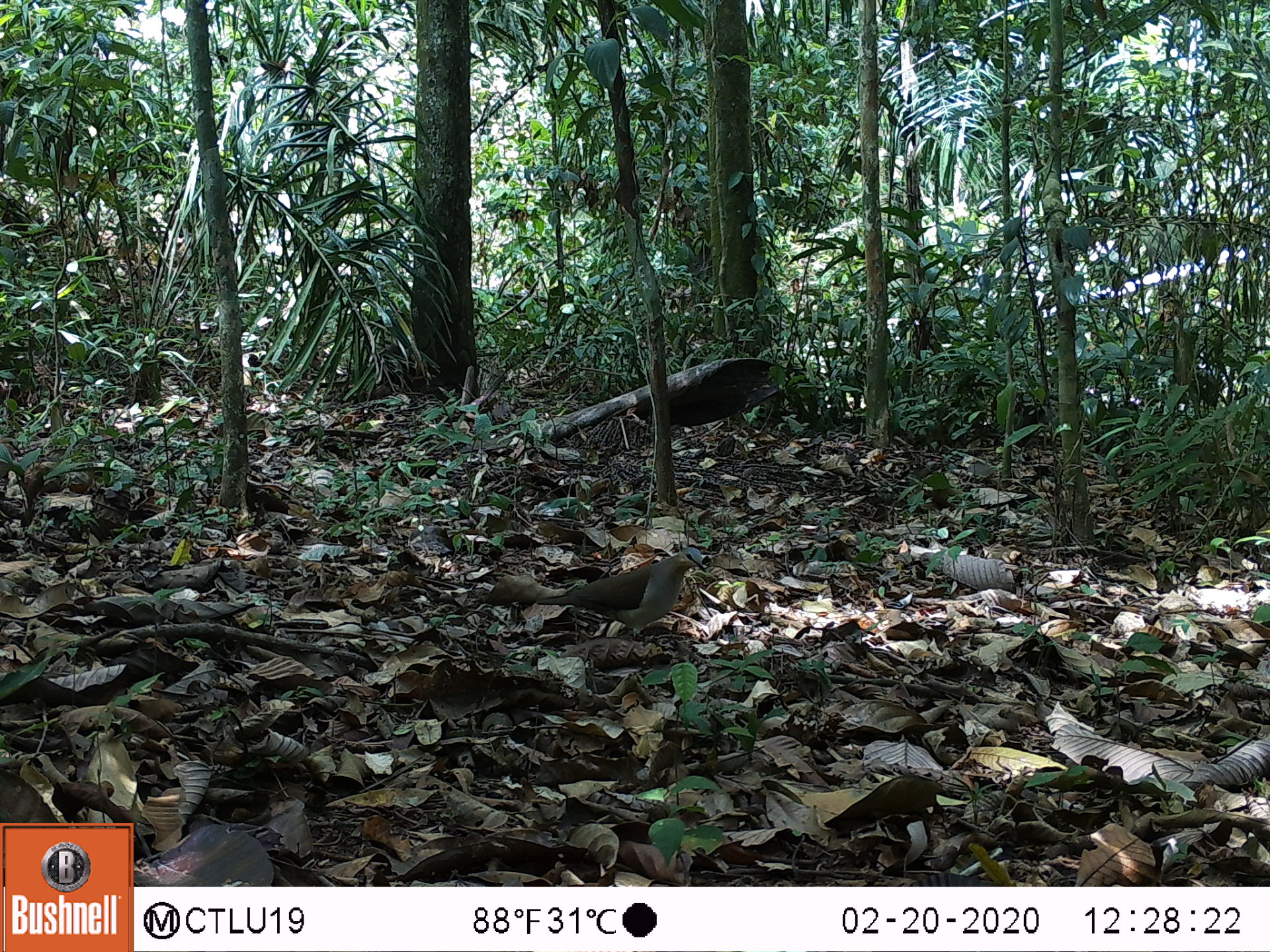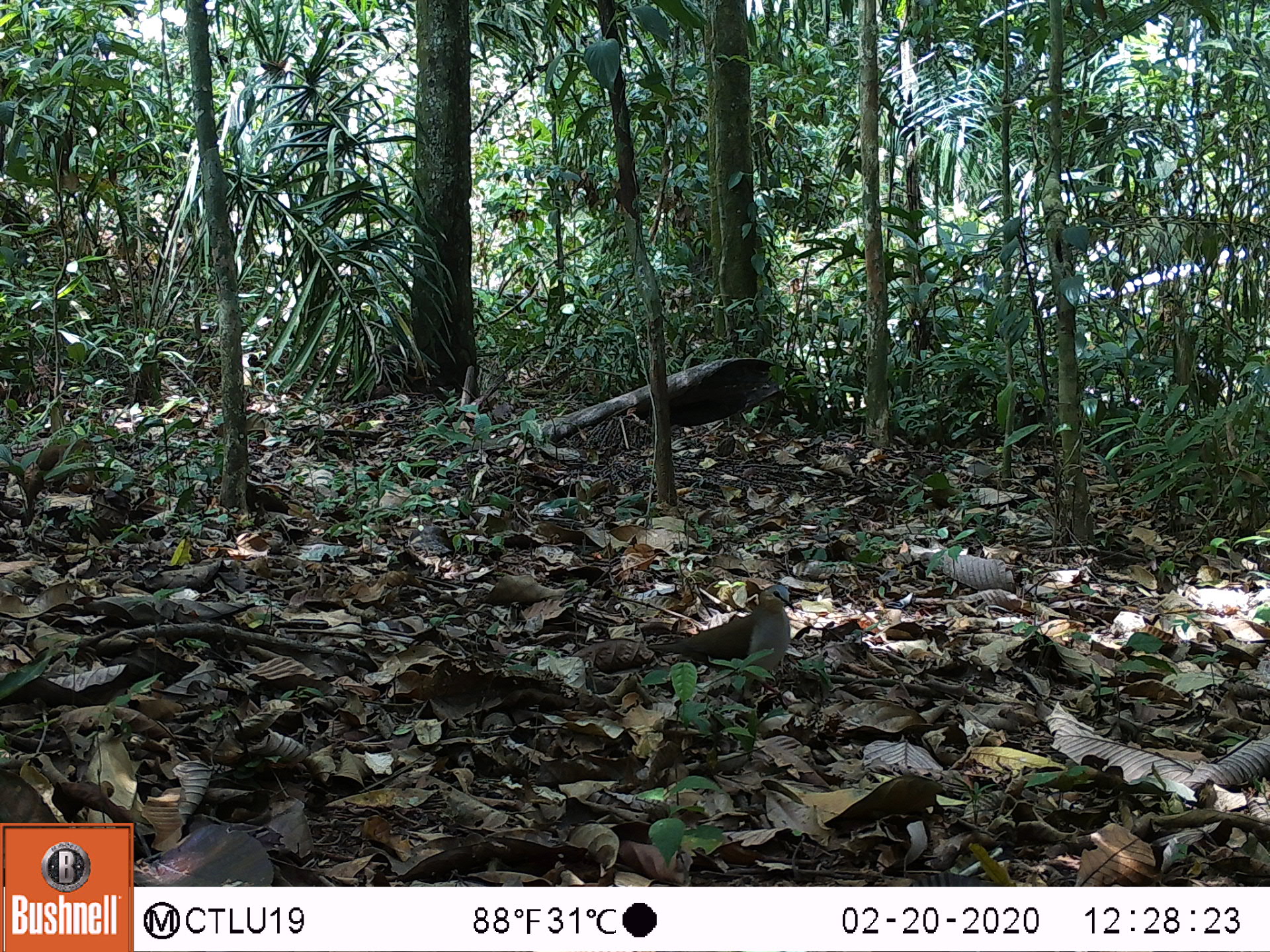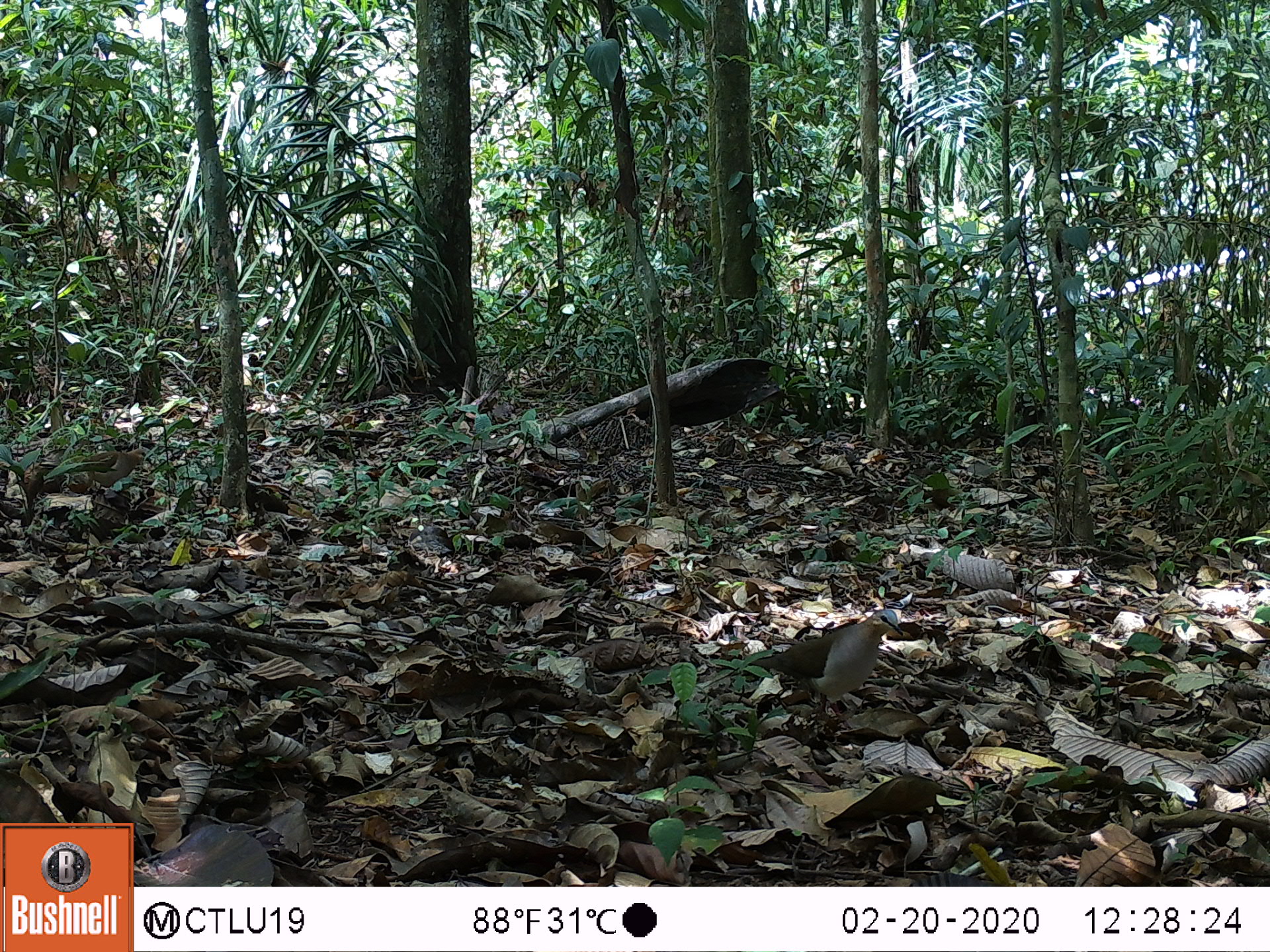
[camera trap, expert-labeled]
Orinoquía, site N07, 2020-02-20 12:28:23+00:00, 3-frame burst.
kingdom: Animalia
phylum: Chordata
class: Aves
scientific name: Aves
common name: bird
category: unknown bird